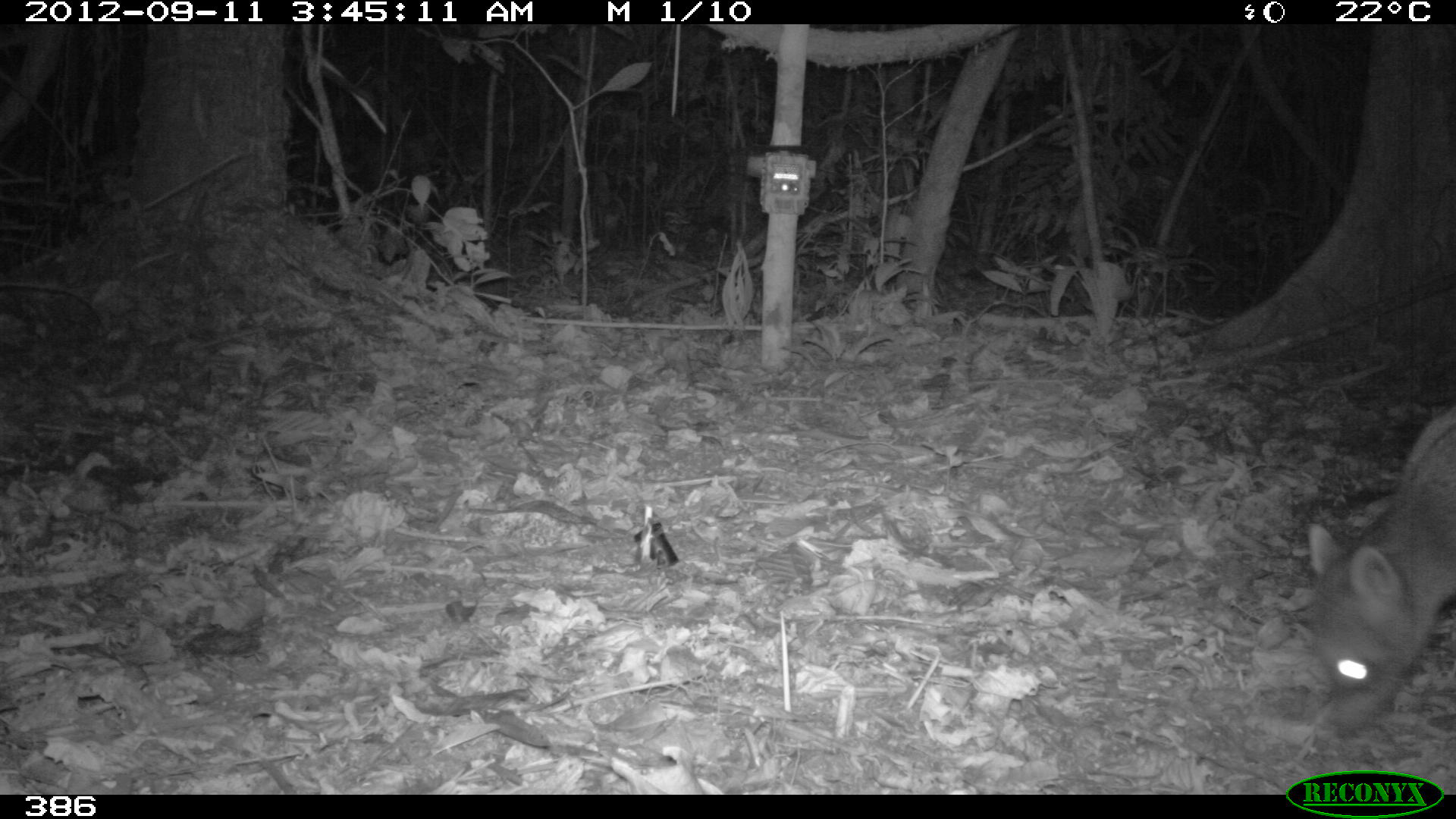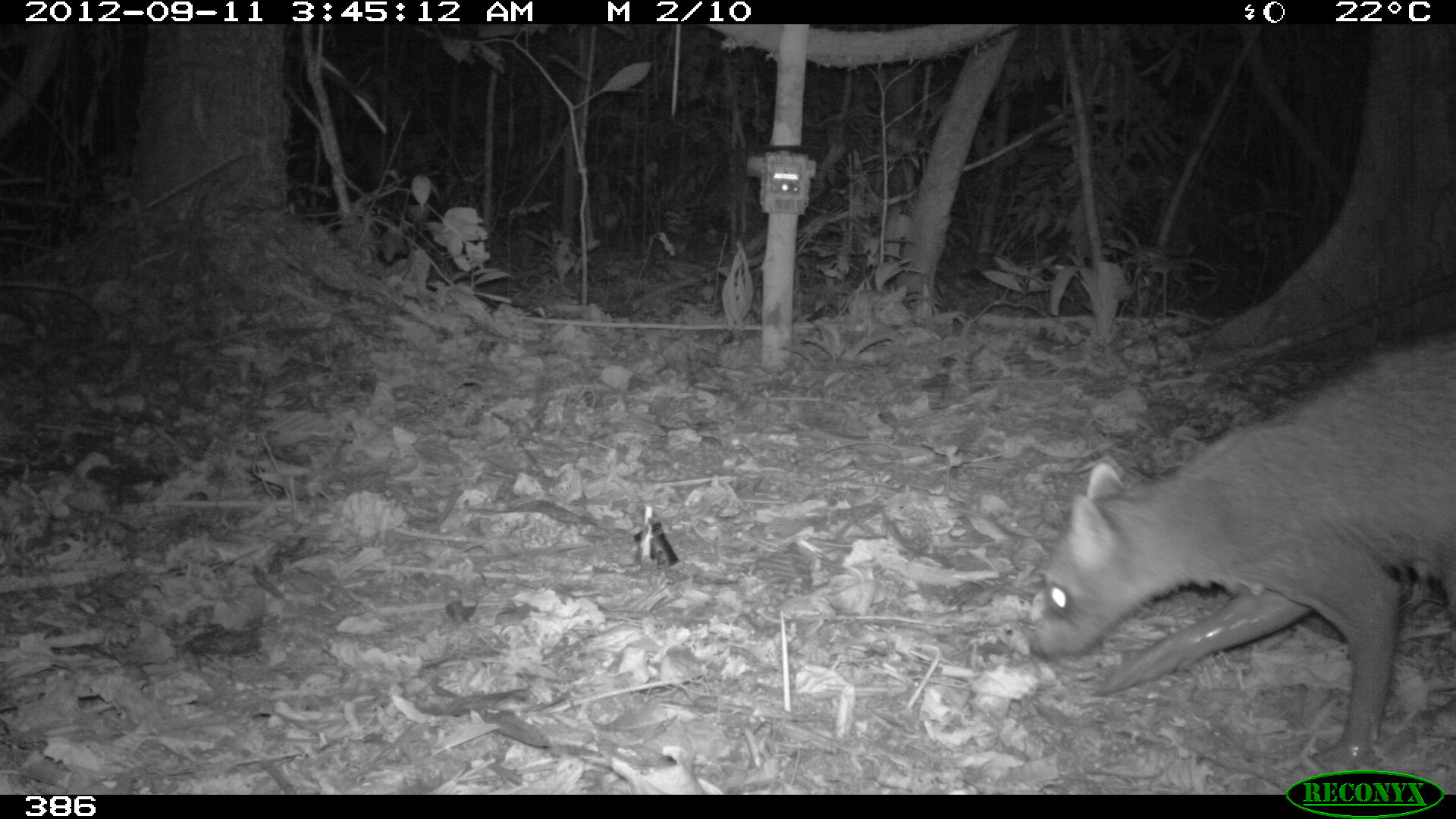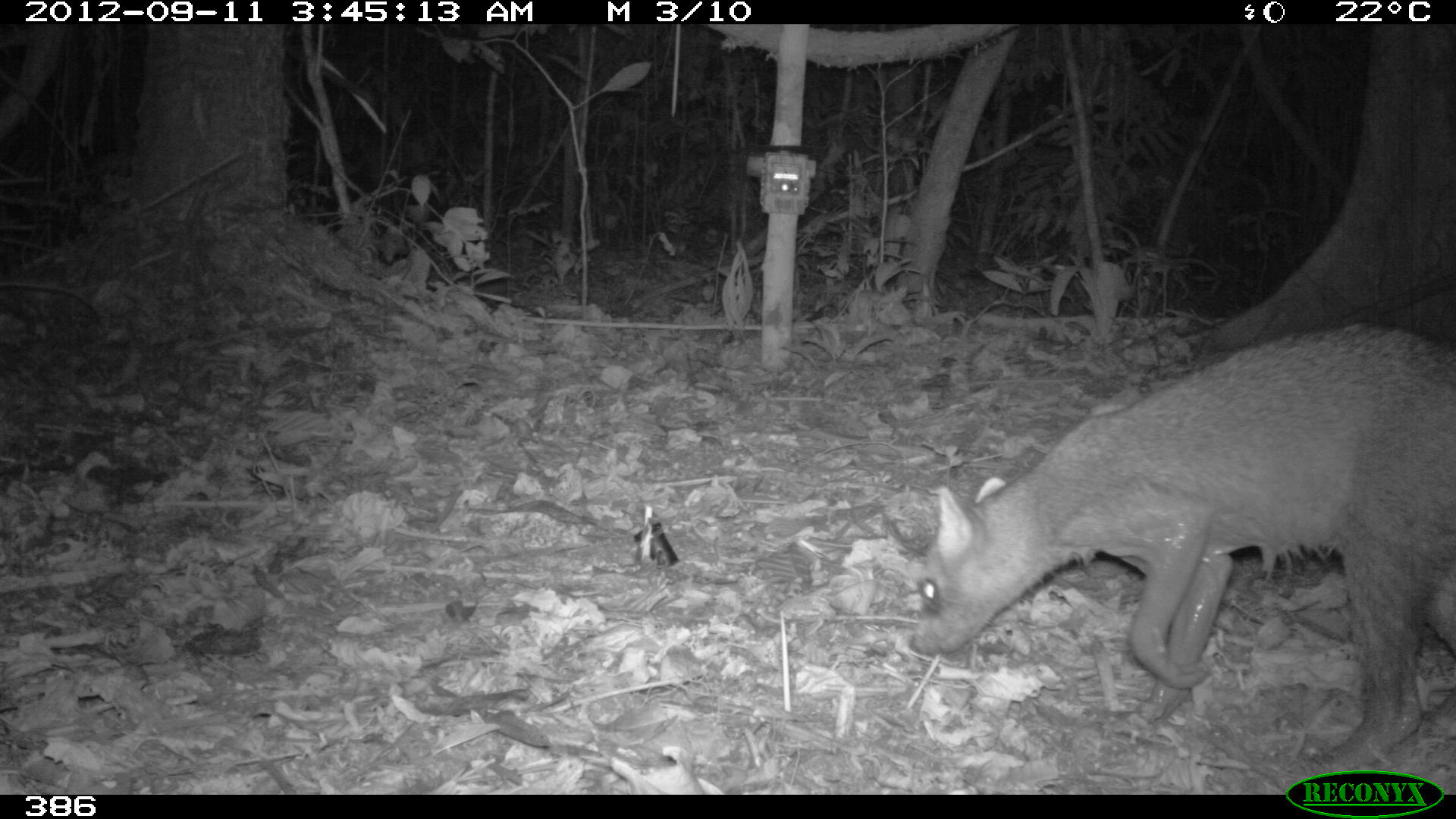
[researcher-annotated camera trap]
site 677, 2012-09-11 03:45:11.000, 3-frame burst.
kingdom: Animalia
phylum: Chordata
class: Mammalia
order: Carnivora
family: Procyonidae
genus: Procyon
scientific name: Procyon cancrivorus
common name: crab-eating raccoon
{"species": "Procyon cancrivorus (crab-eating raccoon)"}